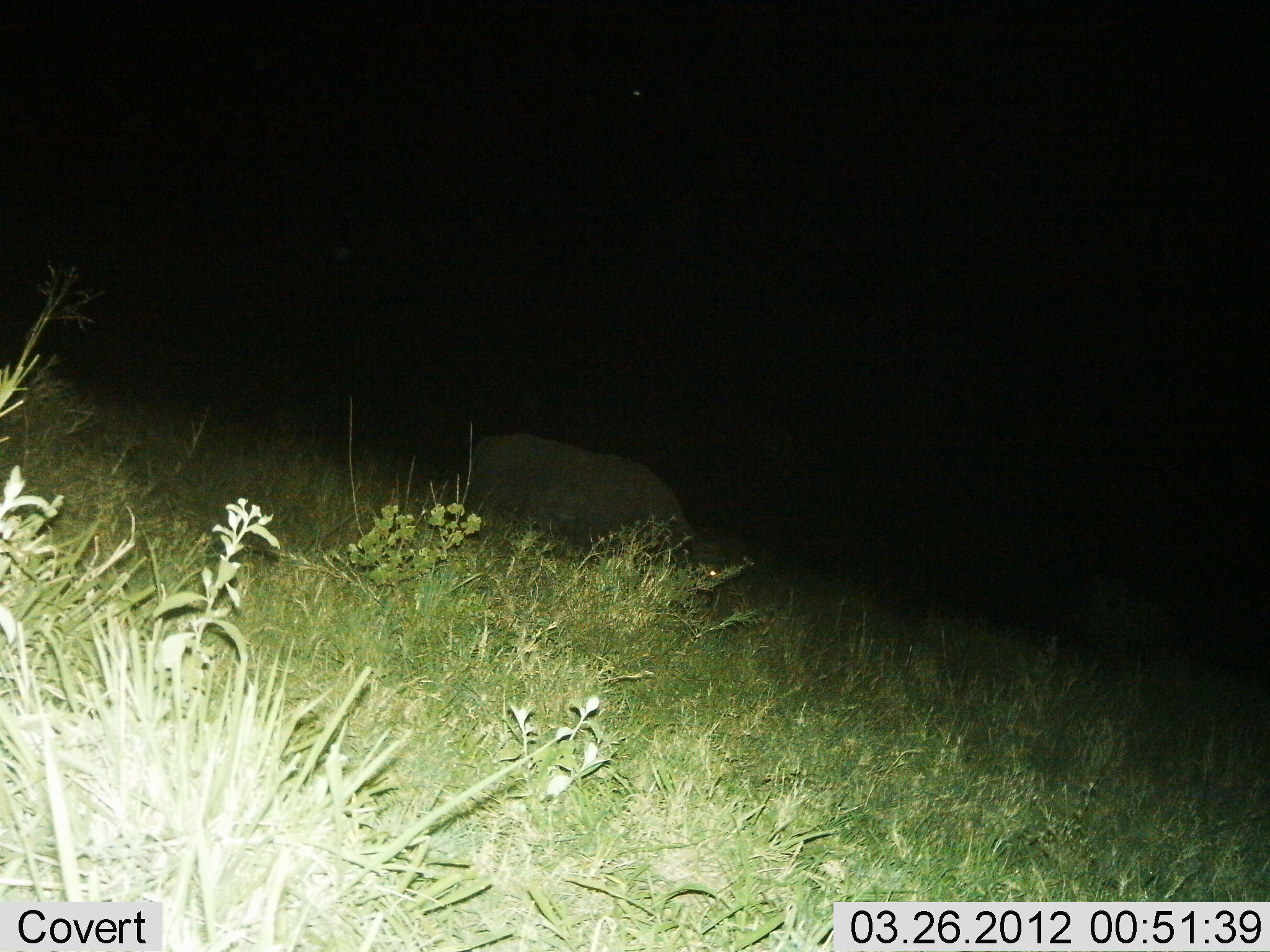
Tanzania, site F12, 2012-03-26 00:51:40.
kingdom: Animalia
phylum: Chordata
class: Mammalia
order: Artiodactyla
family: Bovidae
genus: Syncerus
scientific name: Syncerus caffer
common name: cape buffalo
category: buffalo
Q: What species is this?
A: Buffalo (cape buffalo) (Syncerus caffer).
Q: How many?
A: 1.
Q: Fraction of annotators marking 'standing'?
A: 20%.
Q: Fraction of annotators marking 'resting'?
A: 0%.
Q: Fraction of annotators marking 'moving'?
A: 20%.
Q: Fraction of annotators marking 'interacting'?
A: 0%.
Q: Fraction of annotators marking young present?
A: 0%.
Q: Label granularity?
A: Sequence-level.